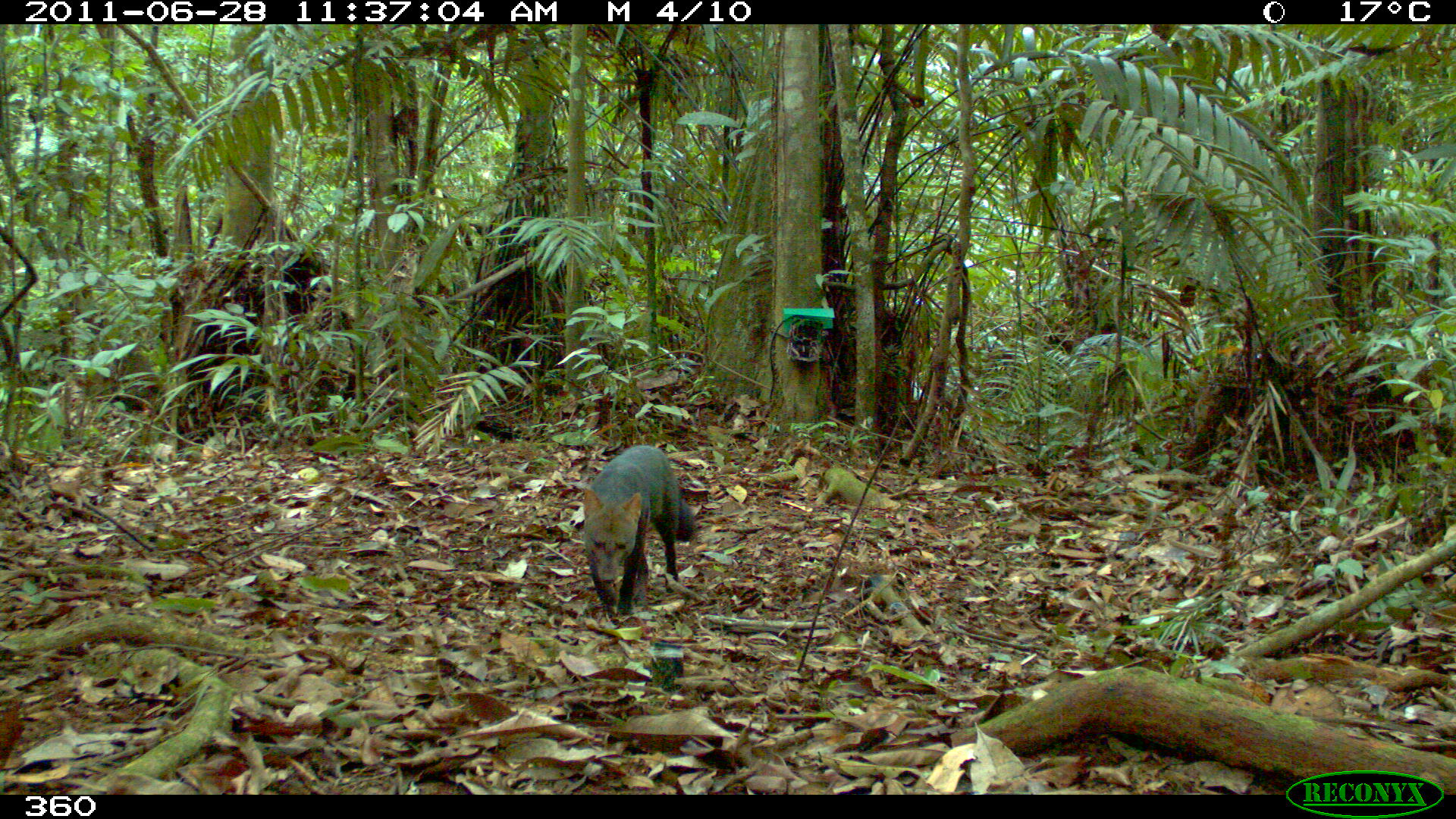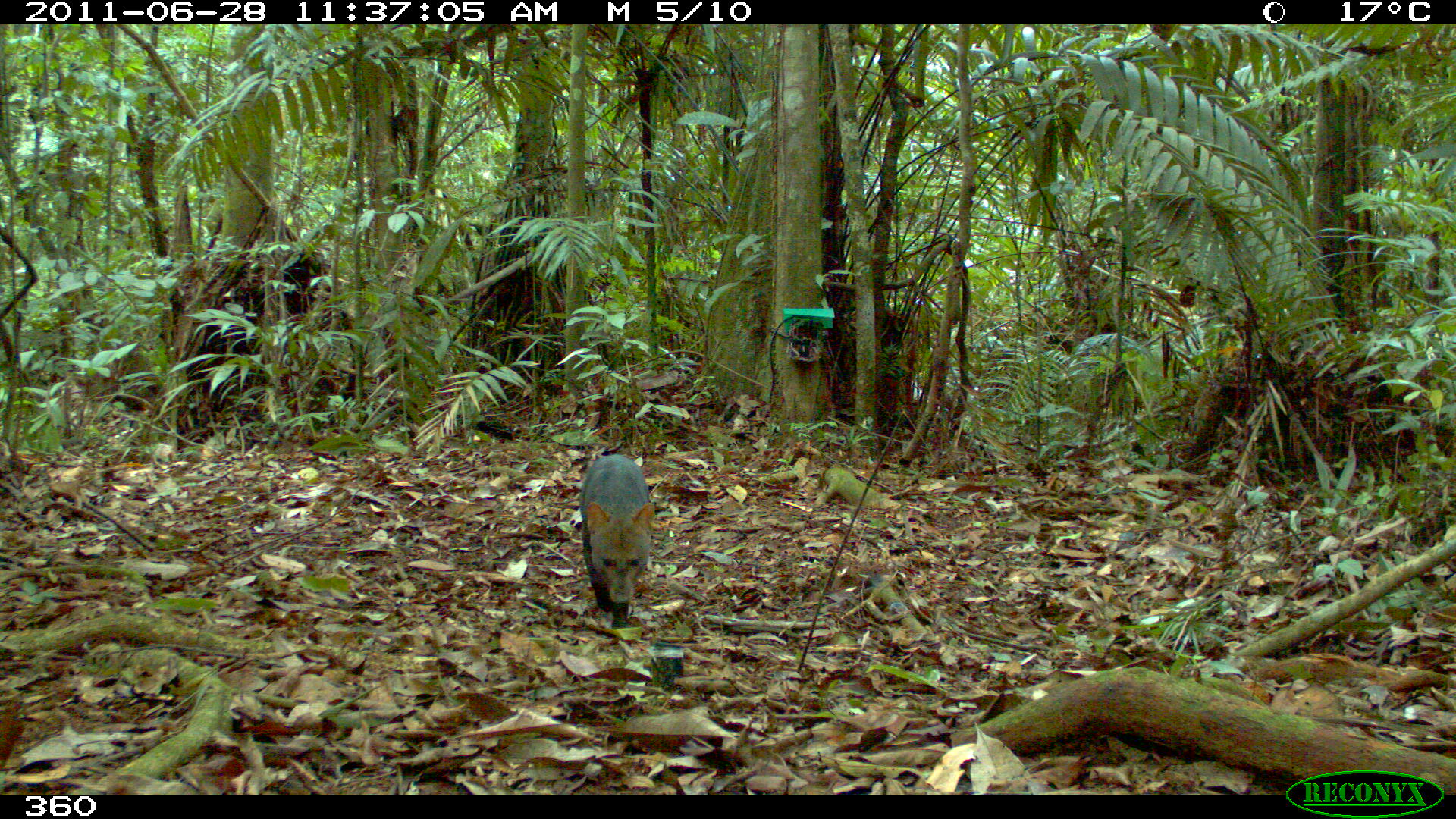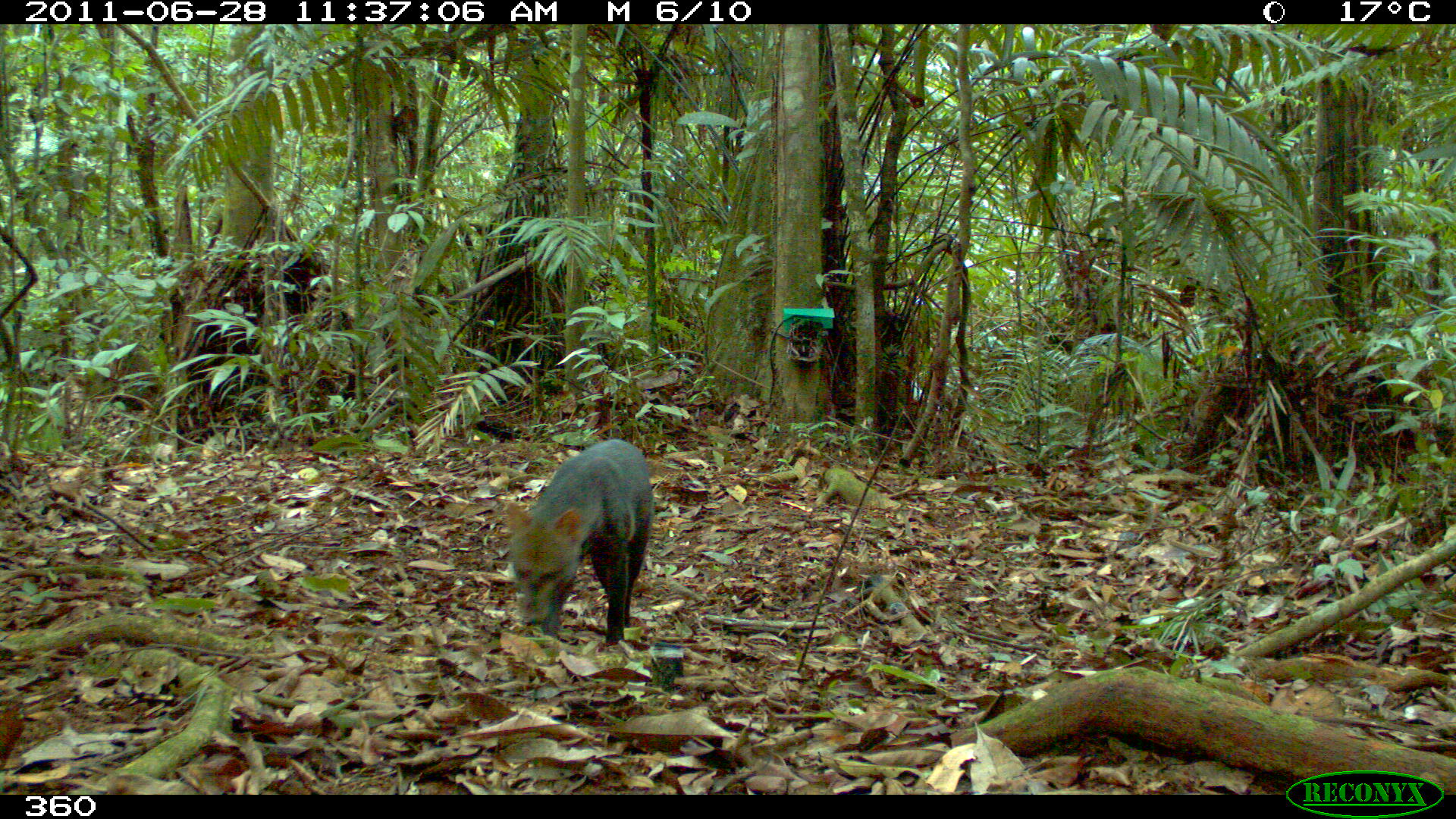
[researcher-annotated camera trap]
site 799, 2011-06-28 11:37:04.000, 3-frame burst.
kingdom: Animalia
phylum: Chordata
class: Mammalia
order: Carnivora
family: Canidae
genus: Atelocynus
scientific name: Atelocynus microtis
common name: short-eared dog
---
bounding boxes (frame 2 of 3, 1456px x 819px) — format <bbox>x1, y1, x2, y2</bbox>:
atelocynus microtis: <bbox>578, 453, 653, 628</bbox>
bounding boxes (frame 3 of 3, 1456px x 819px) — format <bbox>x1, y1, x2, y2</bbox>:
atelocynus microtis: <bbox>503, 438, 654, 647</bbox>